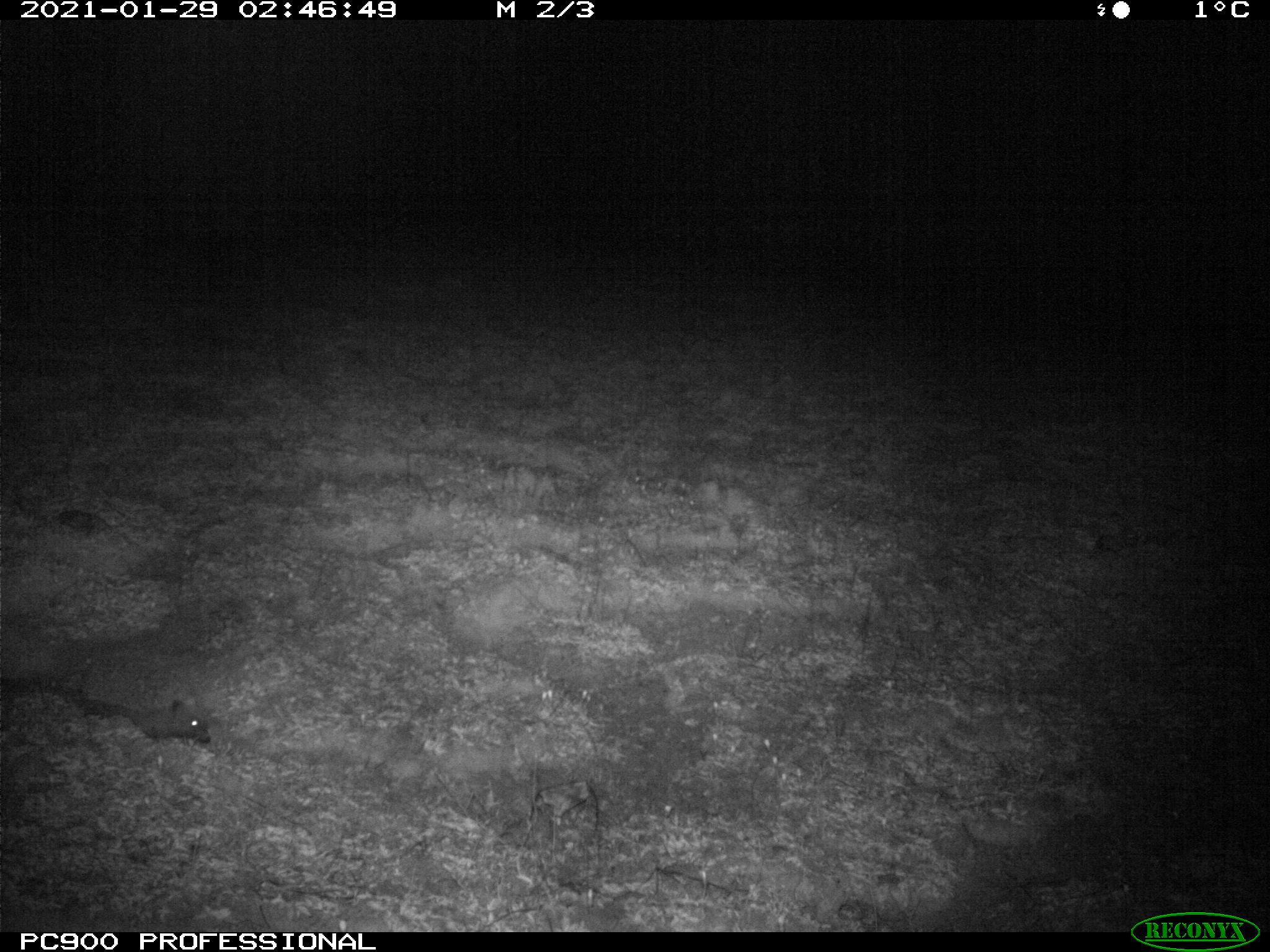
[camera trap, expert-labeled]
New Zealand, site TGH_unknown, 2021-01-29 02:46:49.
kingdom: Animalia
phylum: Chordata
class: Mammalia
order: Eulipotyphla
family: Erinaceidae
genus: Erinaceus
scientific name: Erinaceus europaeus europaeus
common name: european hedgehog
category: hedgehog